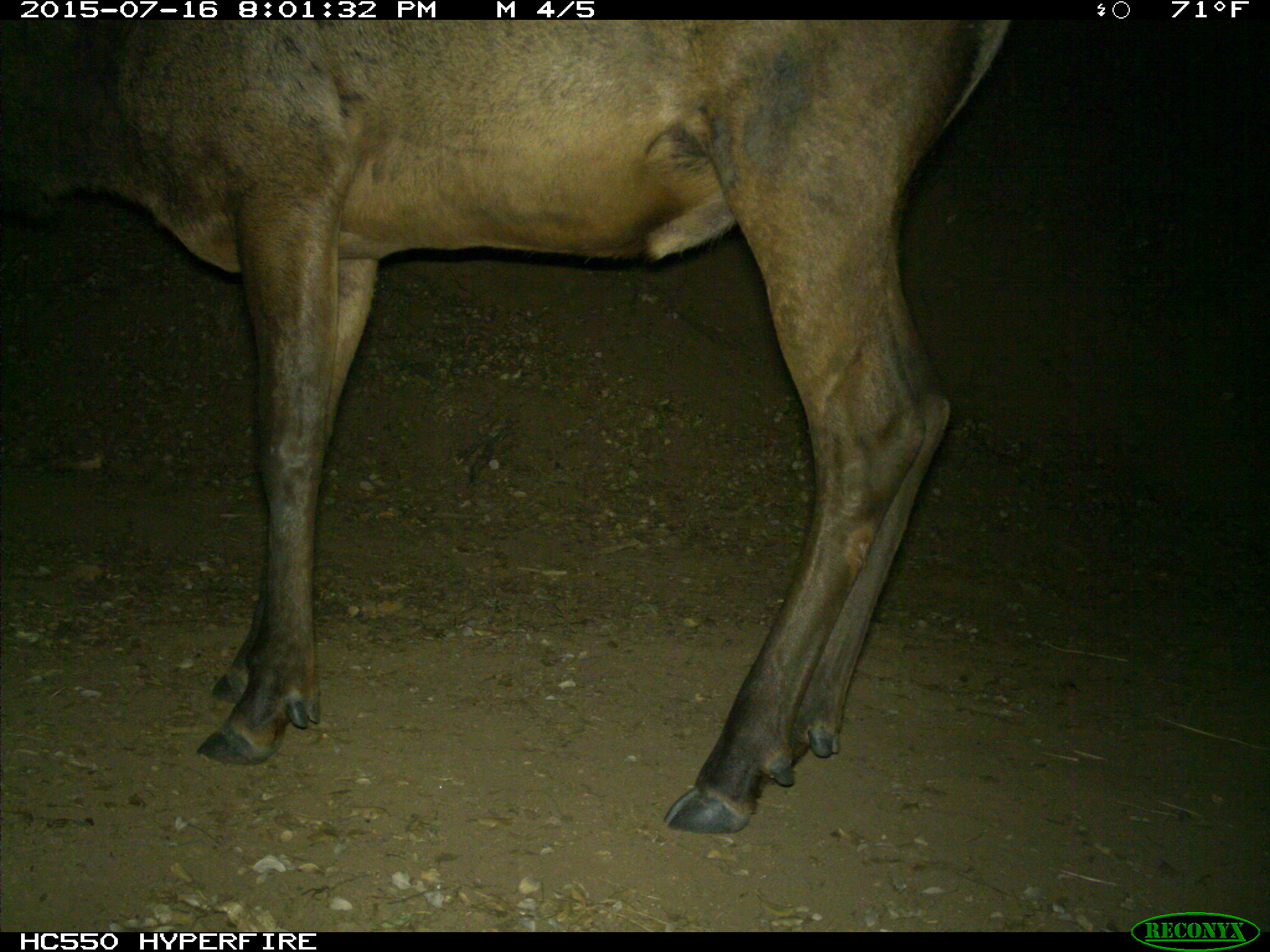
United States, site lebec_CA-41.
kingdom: Animalia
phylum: Chordata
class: Mammalia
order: Artiodactyla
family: Cervidae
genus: Cervus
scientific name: Cervus canadensis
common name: elk